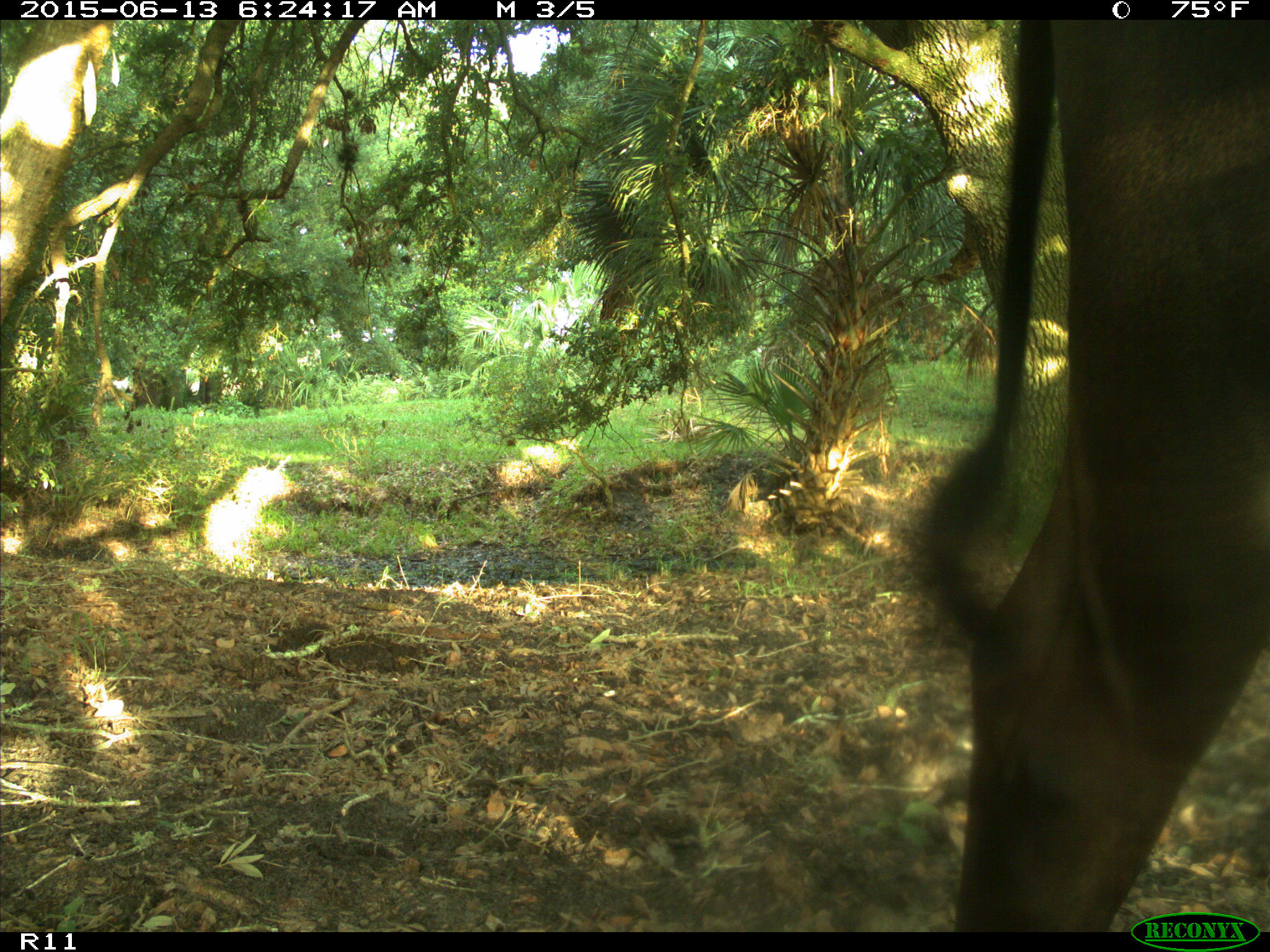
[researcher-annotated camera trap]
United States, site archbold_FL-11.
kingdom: Animalia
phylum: Chordata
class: Mammalia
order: Artiodactyla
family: Bovidae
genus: Bos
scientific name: Bos taurus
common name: domestic cow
Bos taurus (domestic cow).